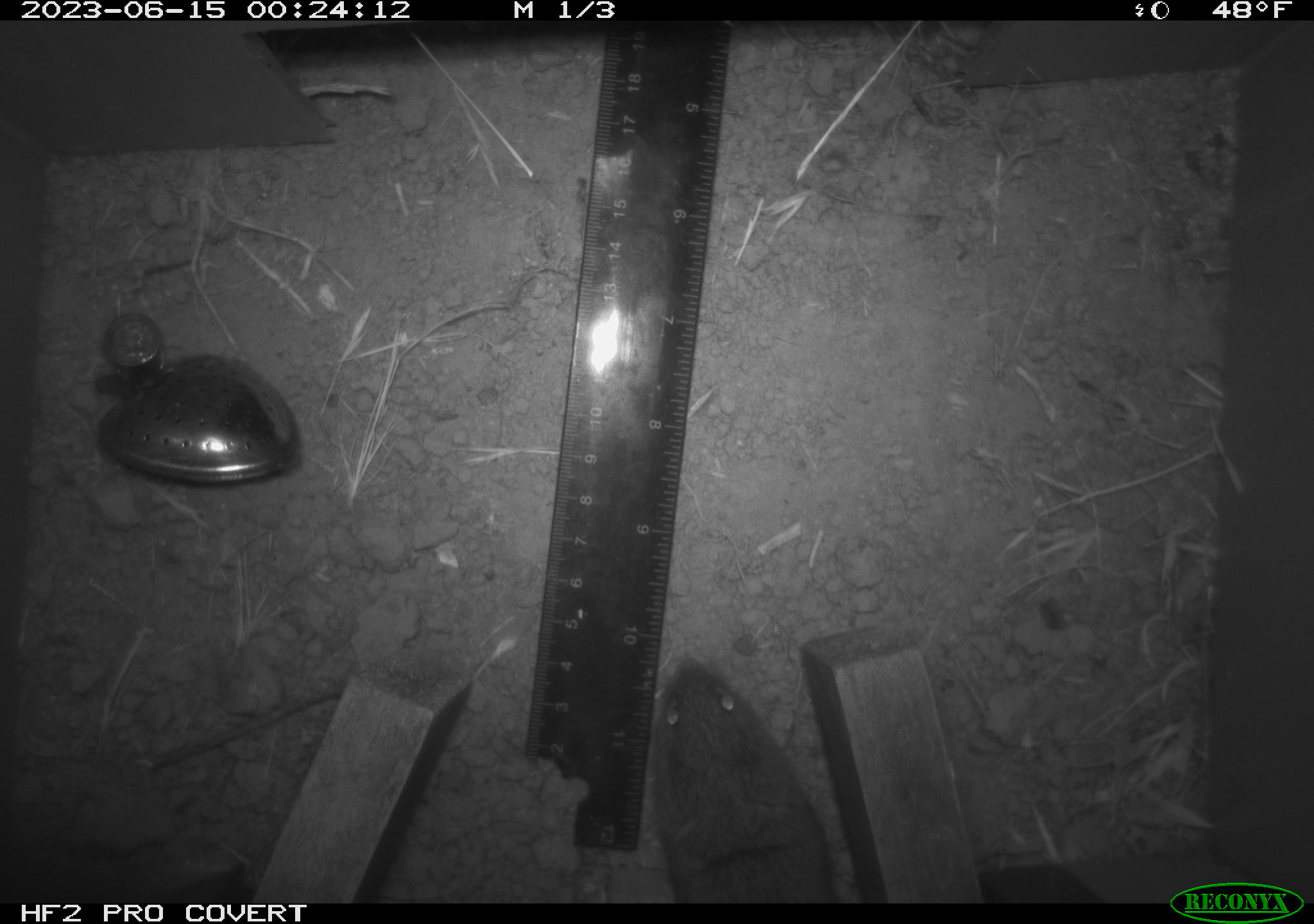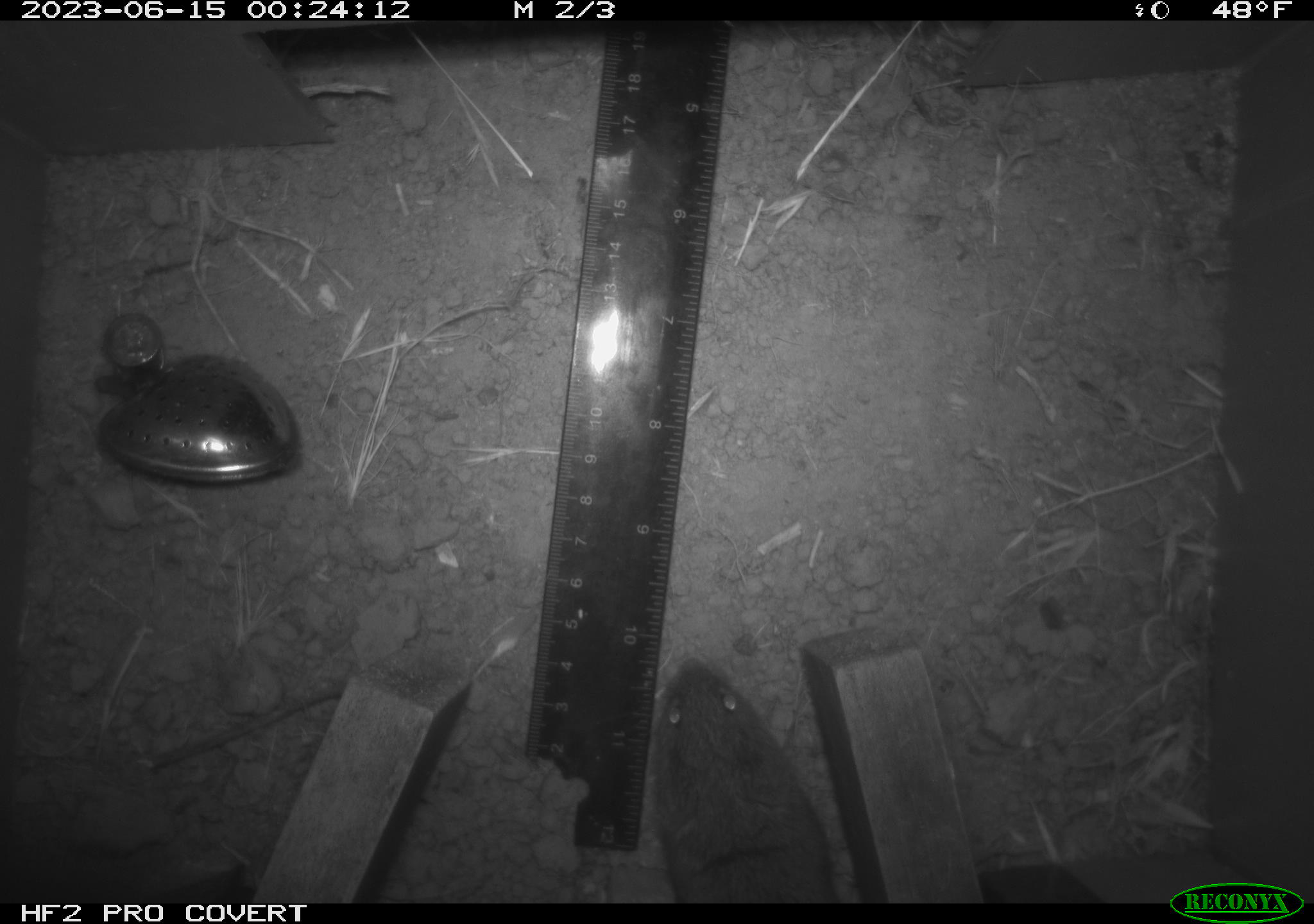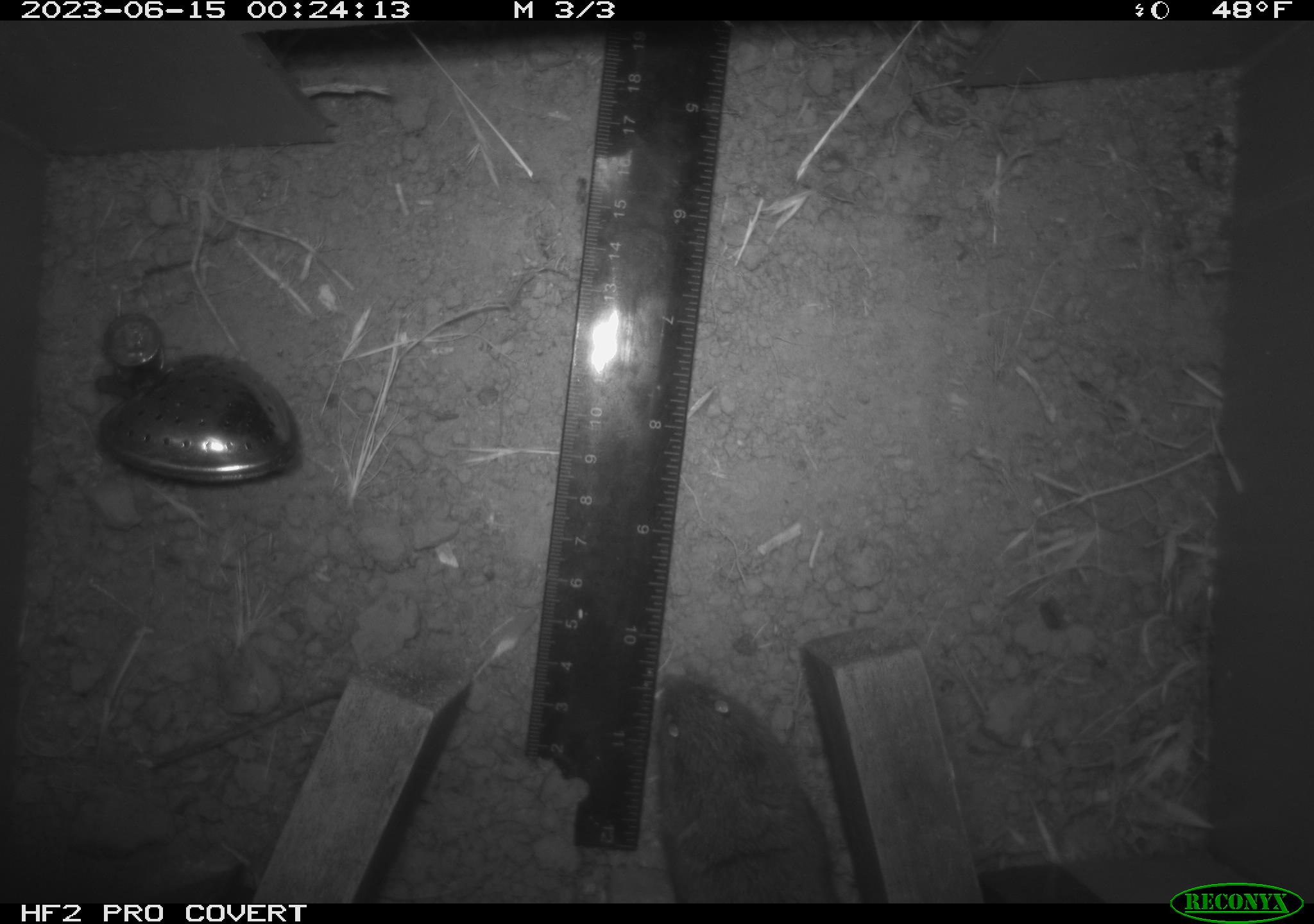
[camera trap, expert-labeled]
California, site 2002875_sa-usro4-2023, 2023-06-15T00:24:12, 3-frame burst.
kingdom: Animalia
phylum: Chordata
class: Mammalia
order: Rodentia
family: Cricetidae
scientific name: Arvicolinae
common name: voles, lemmings, and muskrats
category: arvicolinae subfamily